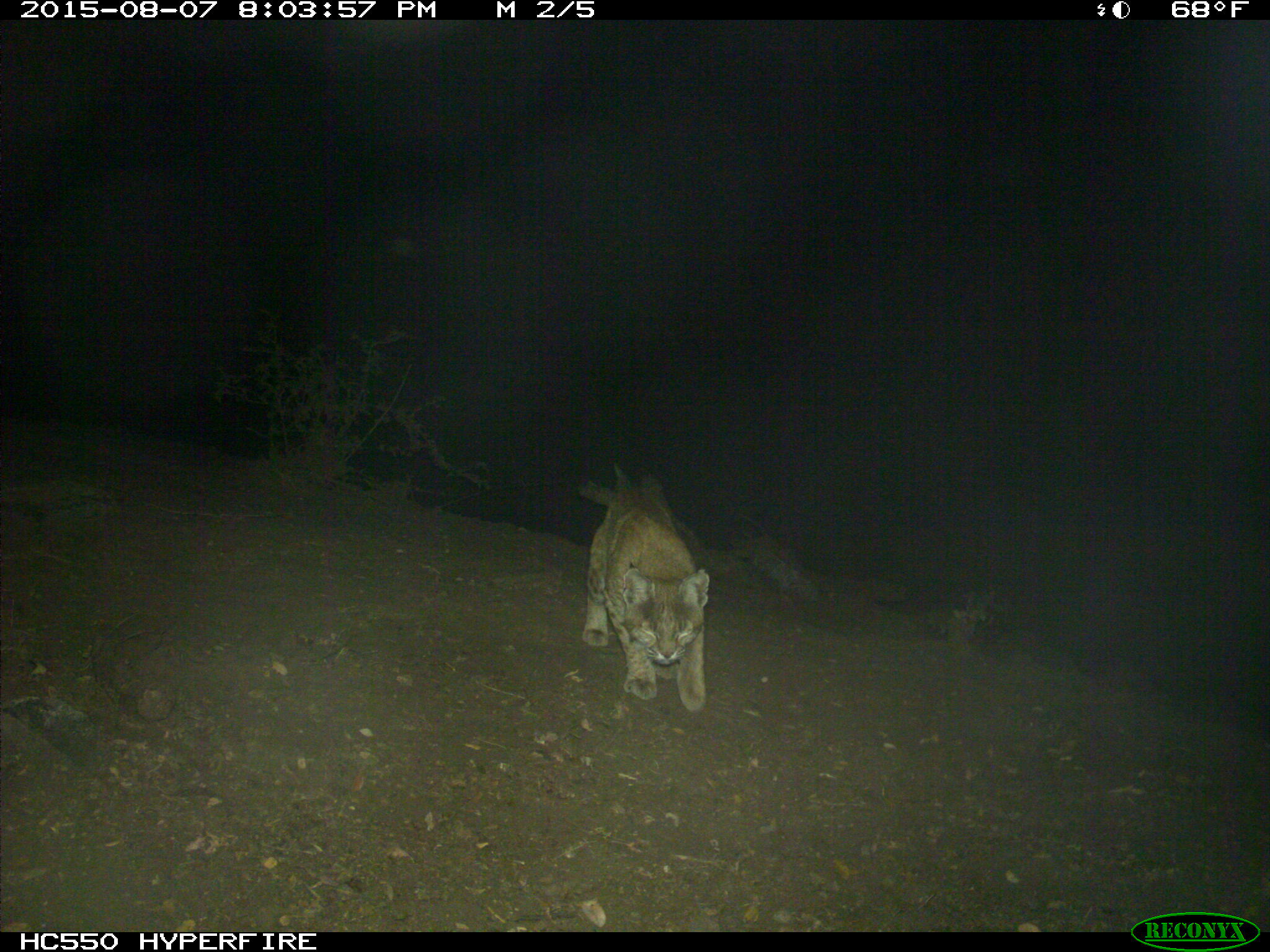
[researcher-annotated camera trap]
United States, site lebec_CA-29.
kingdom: Animalia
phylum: Chordata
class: Mammalia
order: Carnivora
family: Felidae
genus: Lynx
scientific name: Lynx rufus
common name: bobcat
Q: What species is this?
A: Lynx rufus (bobcat).